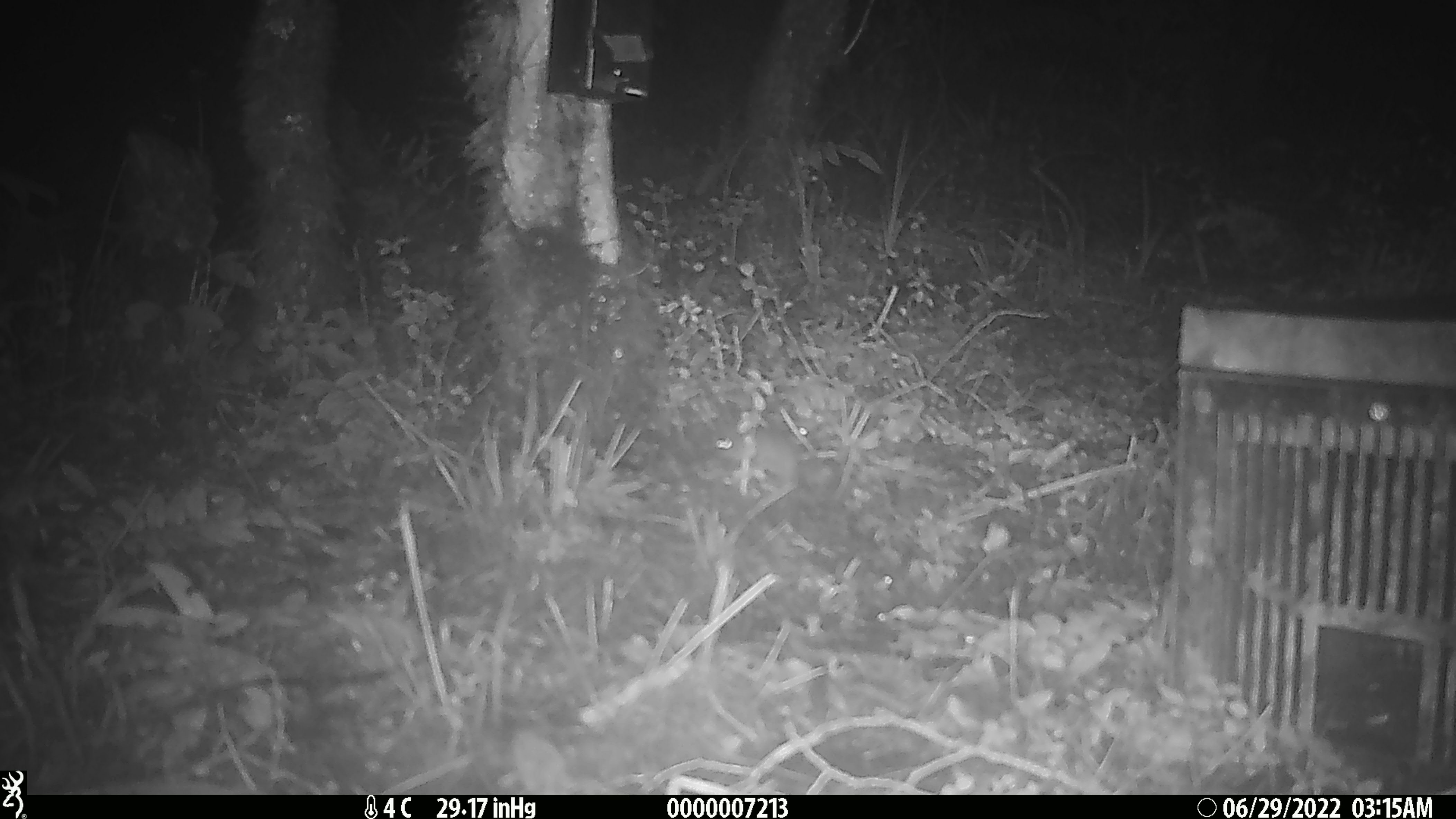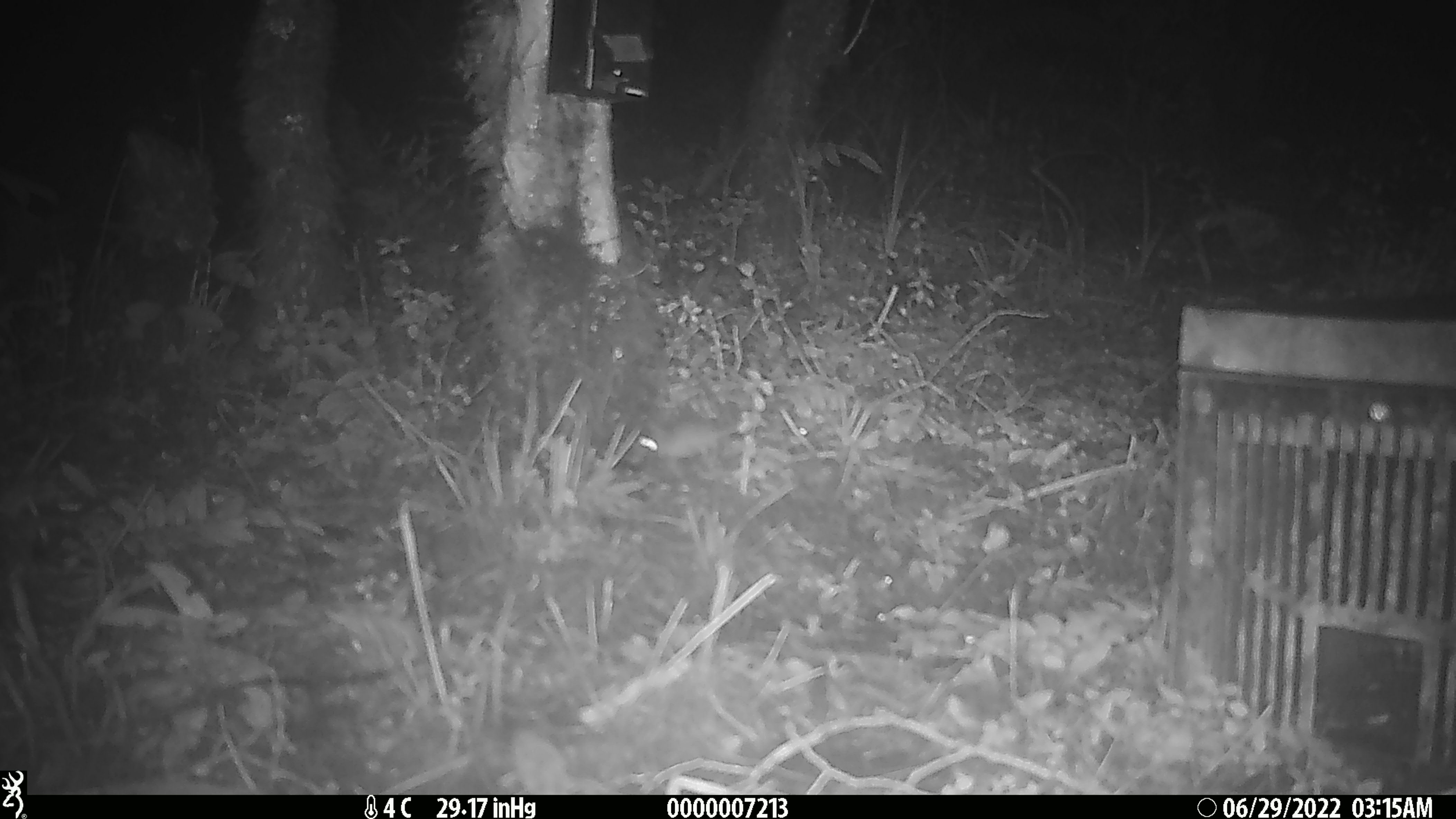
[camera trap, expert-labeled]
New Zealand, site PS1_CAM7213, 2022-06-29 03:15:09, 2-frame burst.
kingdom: Animalia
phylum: Chordata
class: Mammalia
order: Rodentia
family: Muridae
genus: Mus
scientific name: Mus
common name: mouse